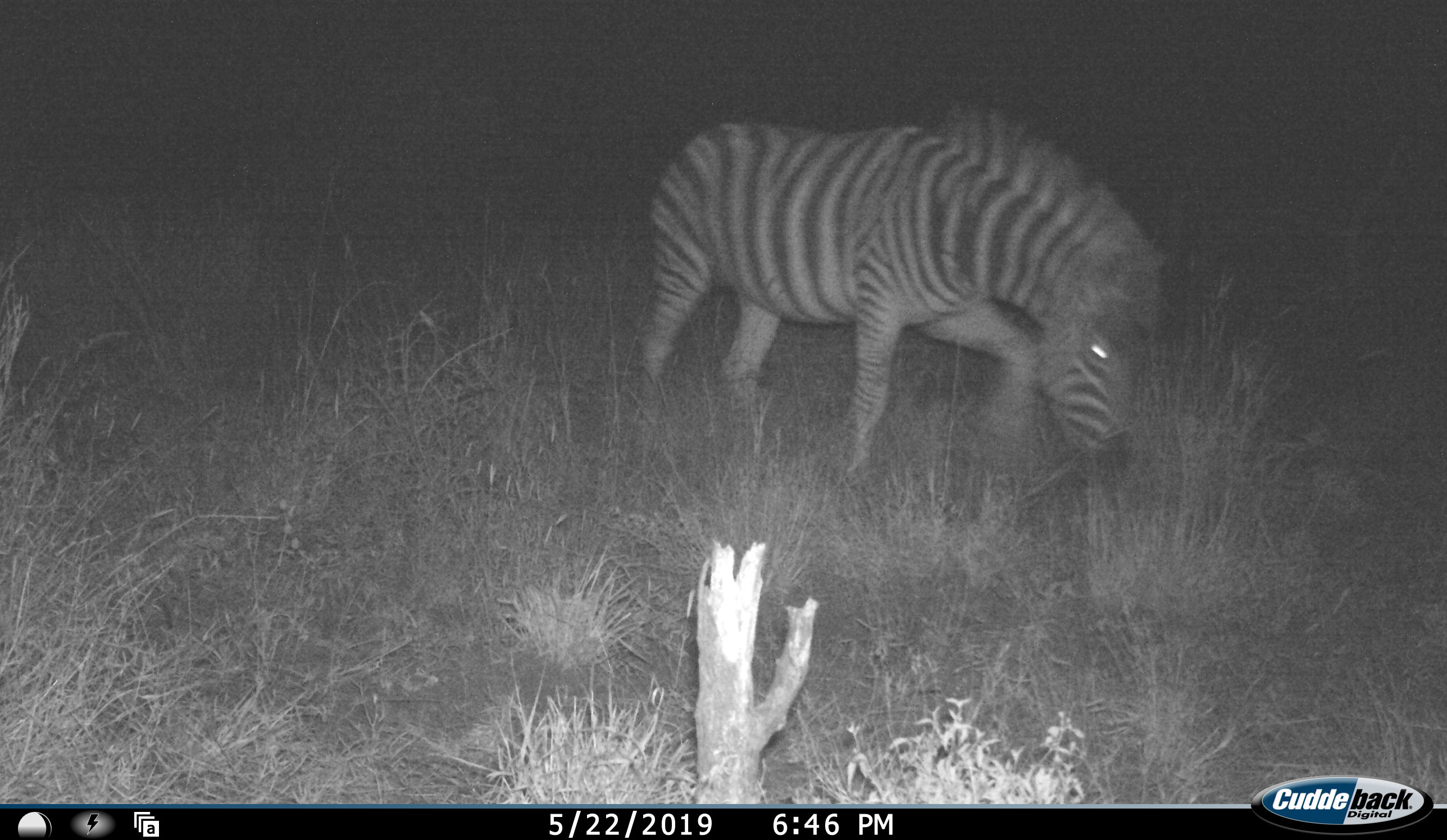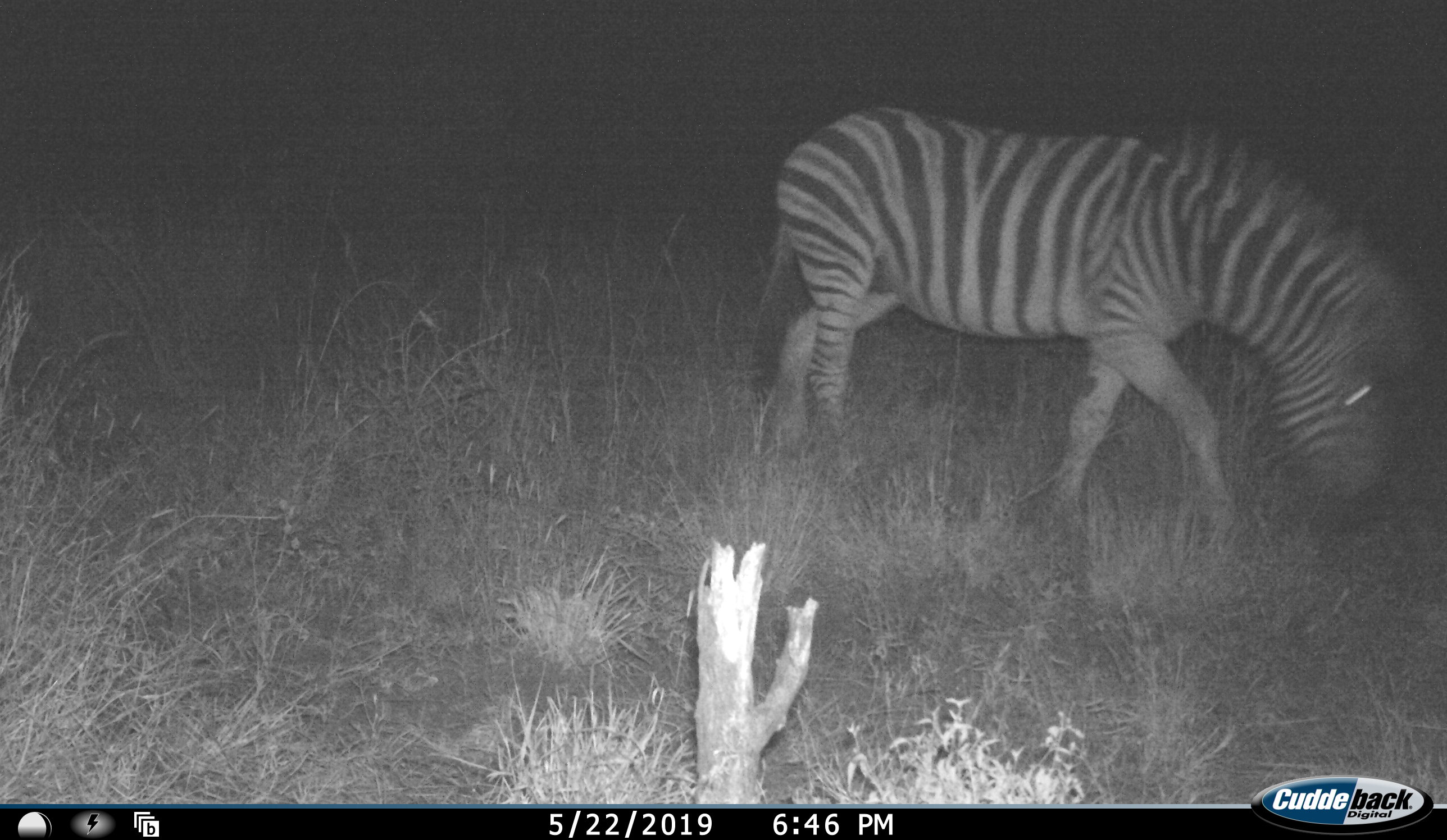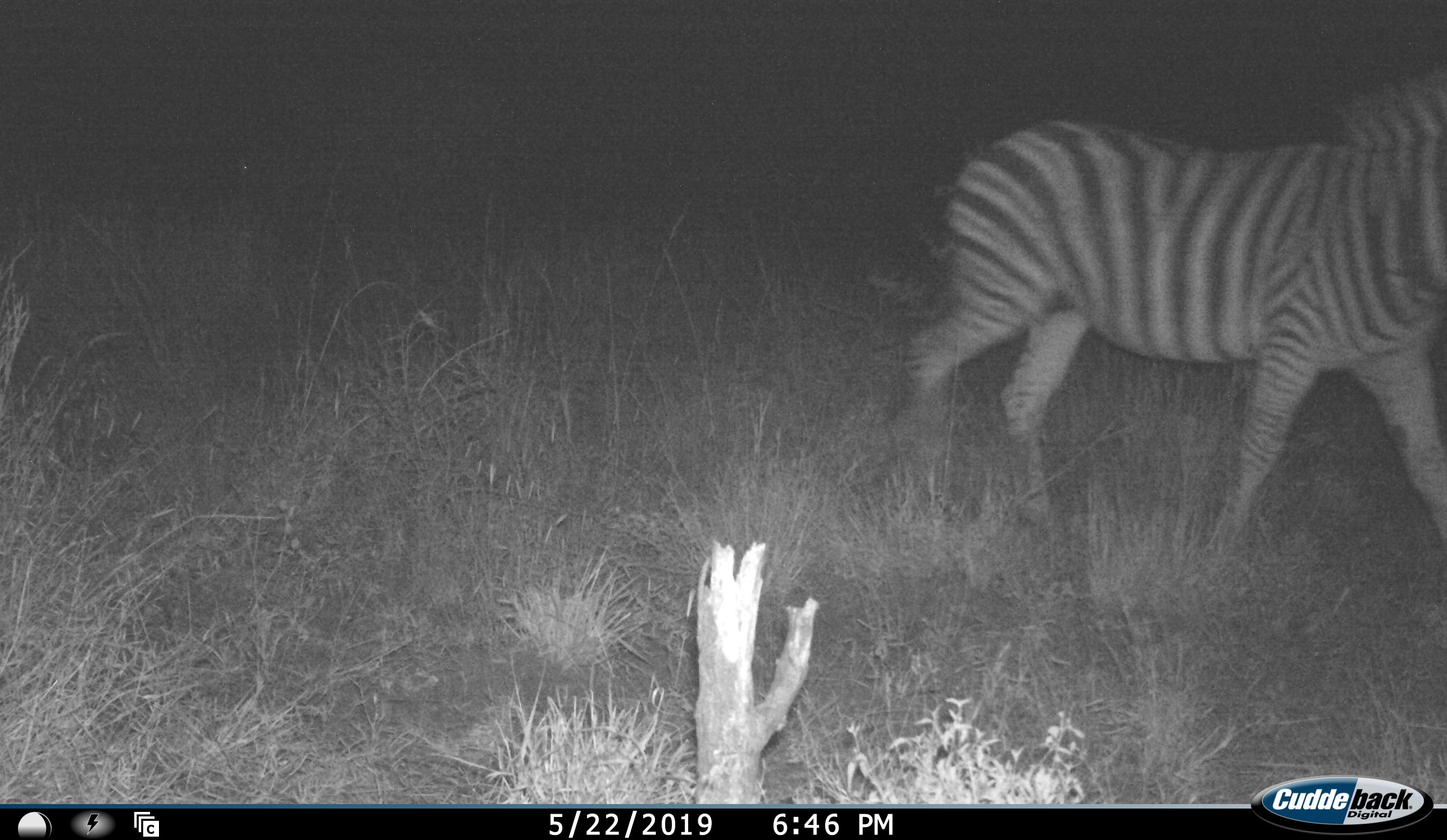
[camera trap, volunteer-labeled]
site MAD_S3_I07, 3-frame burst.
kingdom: Animalia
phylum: Chordata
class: Mammalia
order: Perissodactyla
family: Equidae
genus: Equus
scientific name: Equus quagga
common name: plains zebra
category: zebraplains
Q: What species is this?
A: Zebraplains (plains zebra) (Equus quagga).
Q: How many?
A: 1.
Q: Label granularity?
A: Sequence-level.